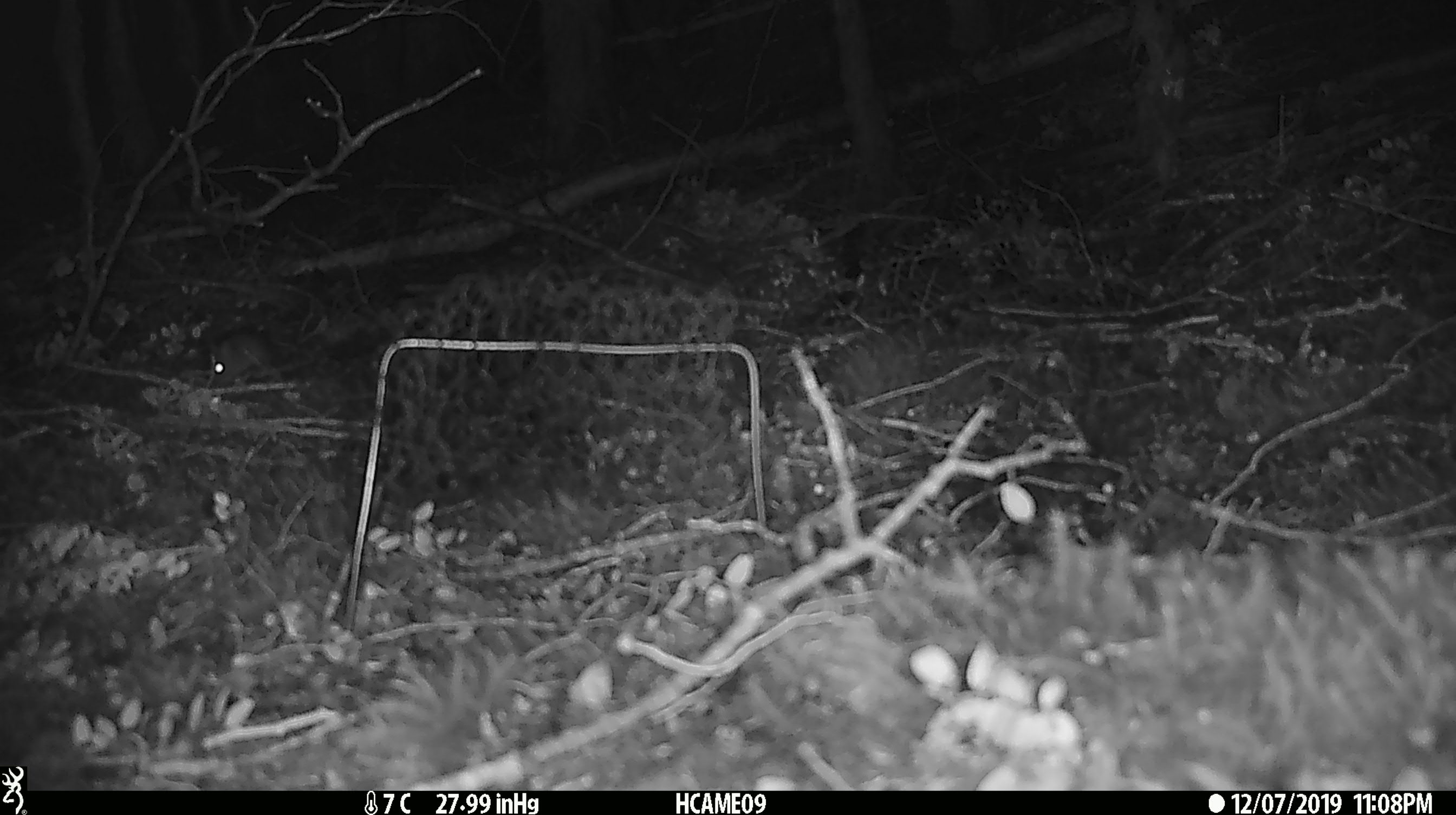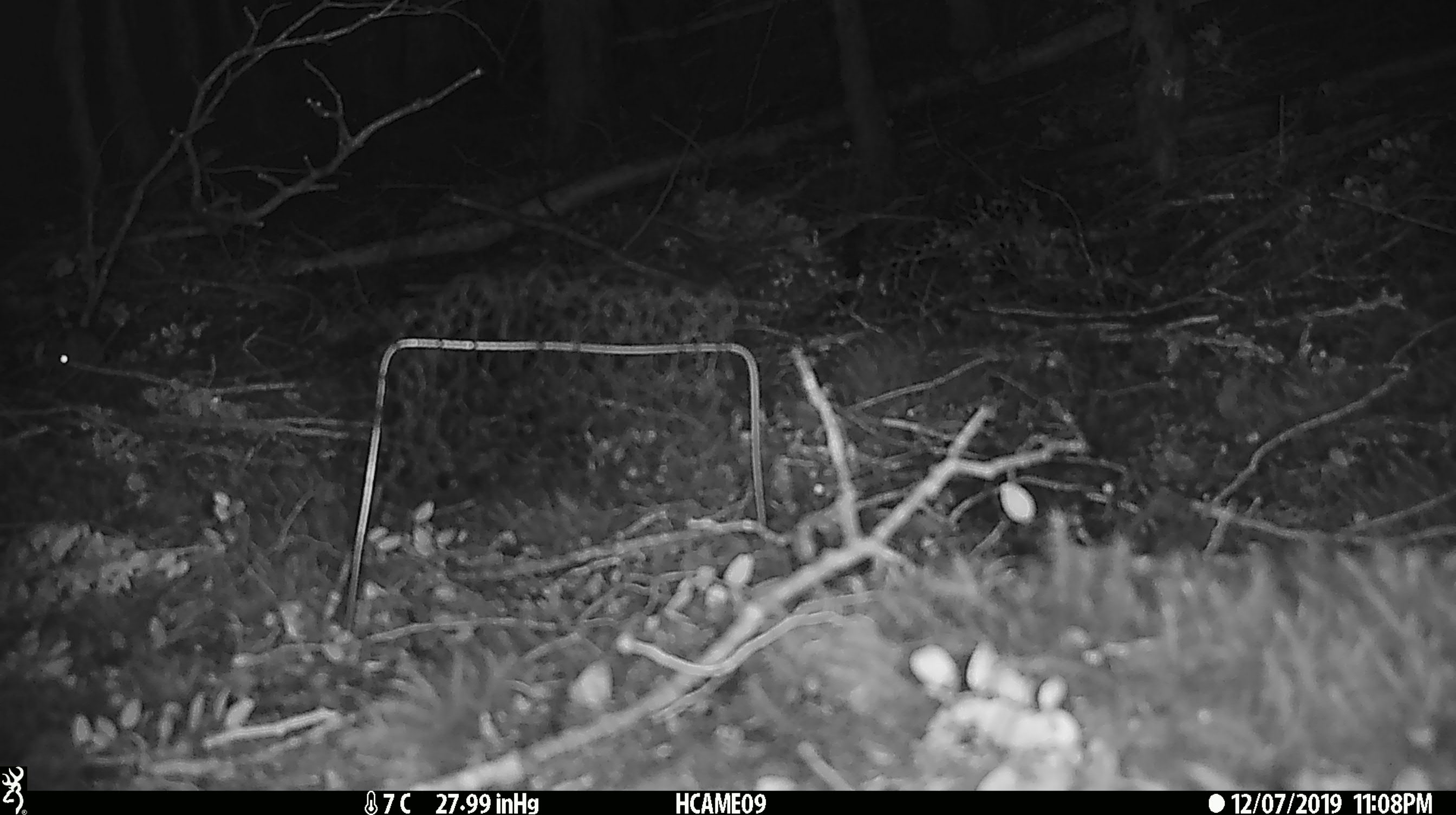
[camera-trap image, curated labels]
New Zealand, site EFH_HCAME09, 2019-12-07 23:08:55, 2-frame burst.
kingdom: Animalia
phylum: Chordata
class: Mammalia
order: Rodentia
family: Muridae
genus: Mus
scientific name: Mus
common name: mouse